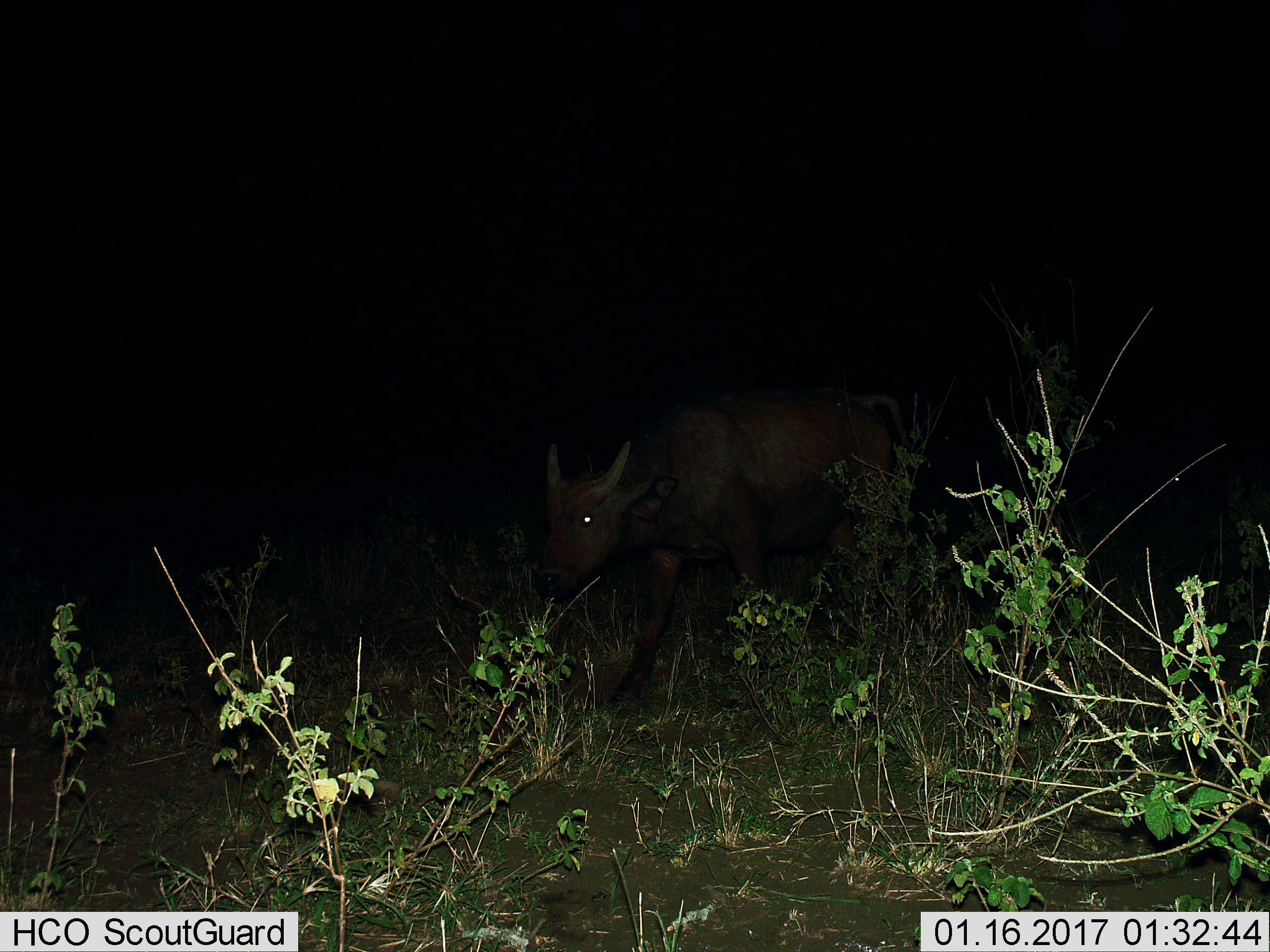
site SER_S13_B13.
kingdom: Animalia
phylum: Chordata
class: Mammalia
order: Artiodactyla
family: Bovidae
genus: Bos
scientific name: Bos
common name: cattle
Cattle (Bos), count 1. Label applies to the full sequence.